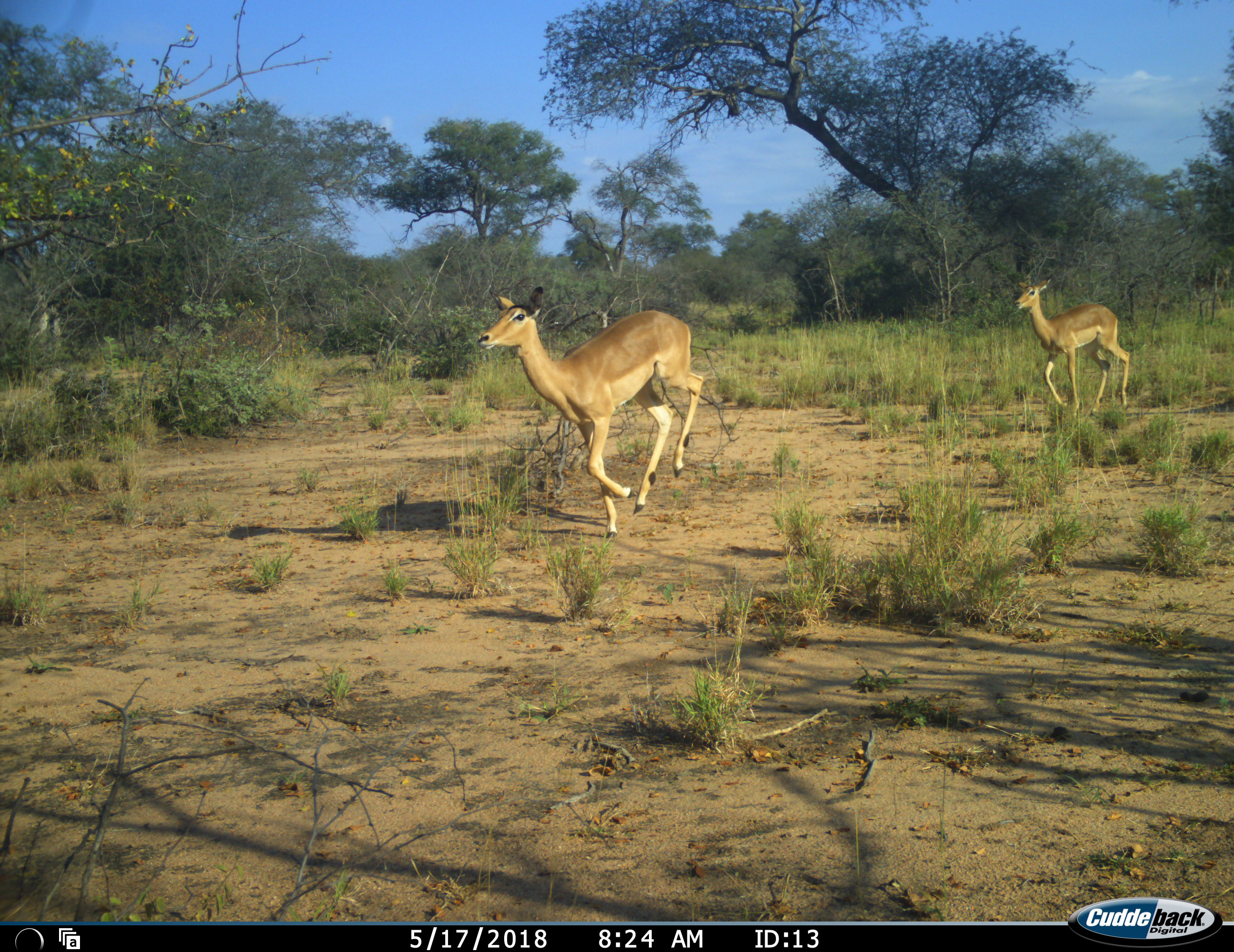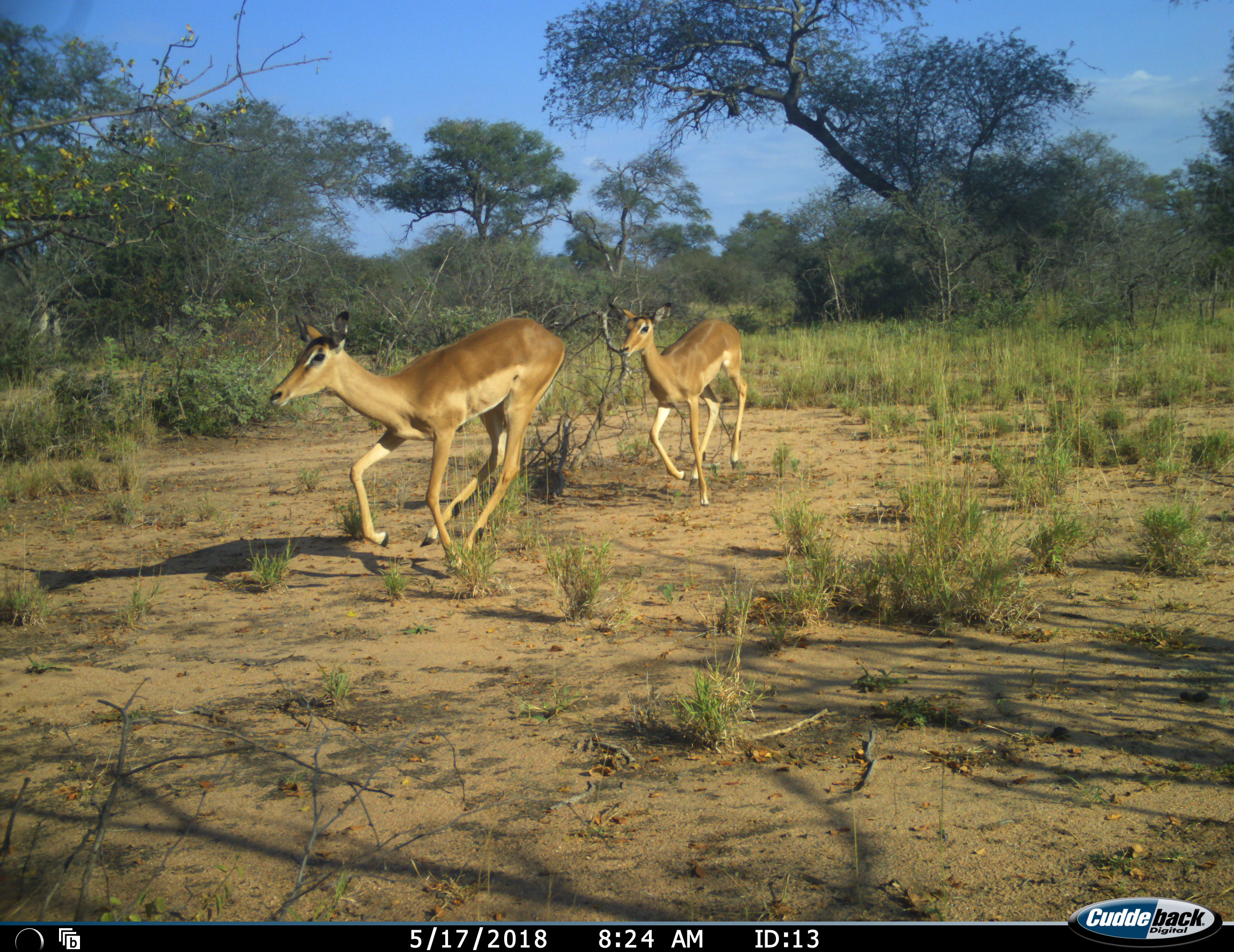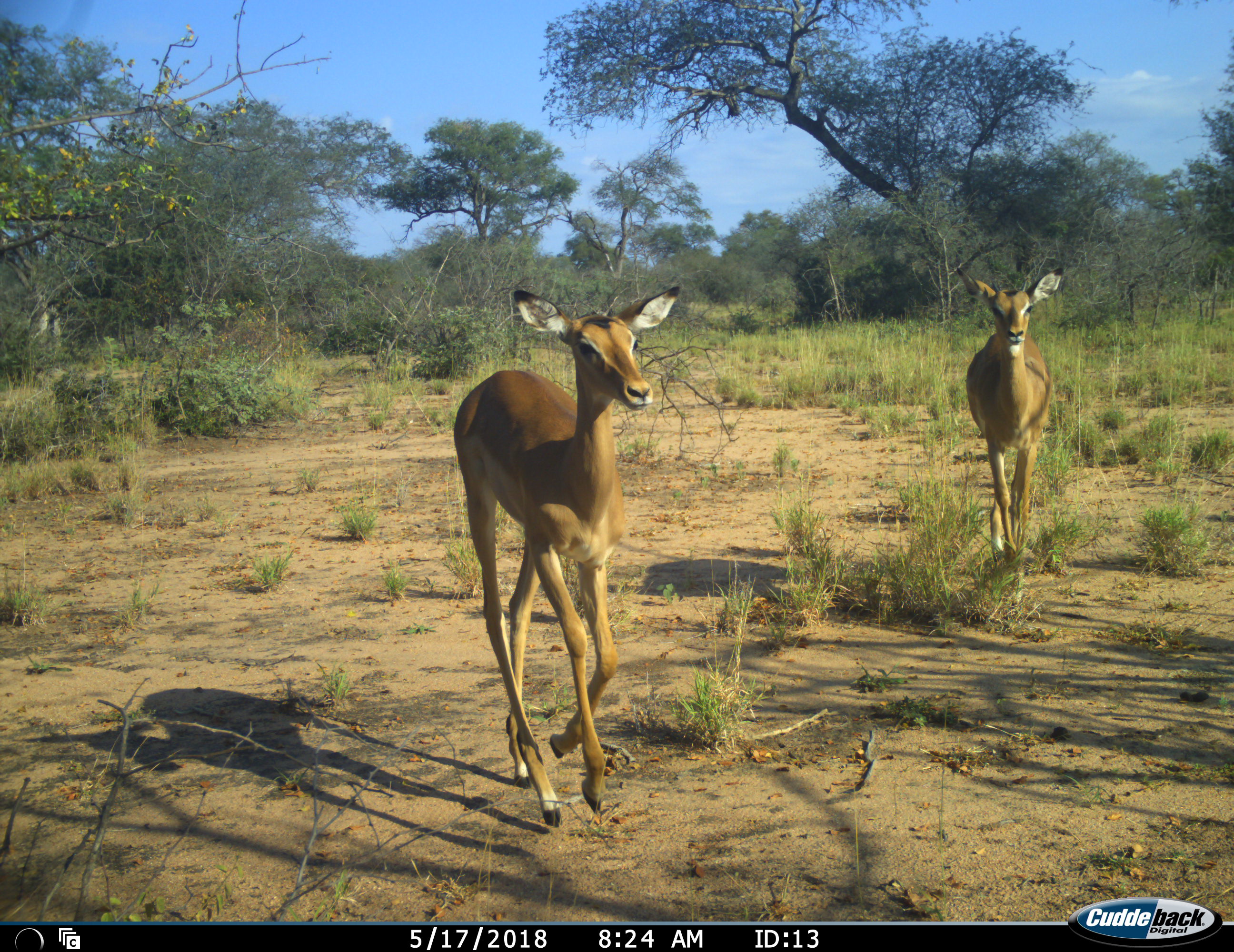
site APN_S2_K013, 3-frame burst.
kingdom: Animalia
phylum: Chordata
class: Mammalia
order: Artiodactyla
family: Bovidae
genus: Aepyceros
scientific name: Aepyceros melampus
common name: impala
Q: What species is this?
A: Impala (Aepyceros melampus).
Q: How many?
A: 2.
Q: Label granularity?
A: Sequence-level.